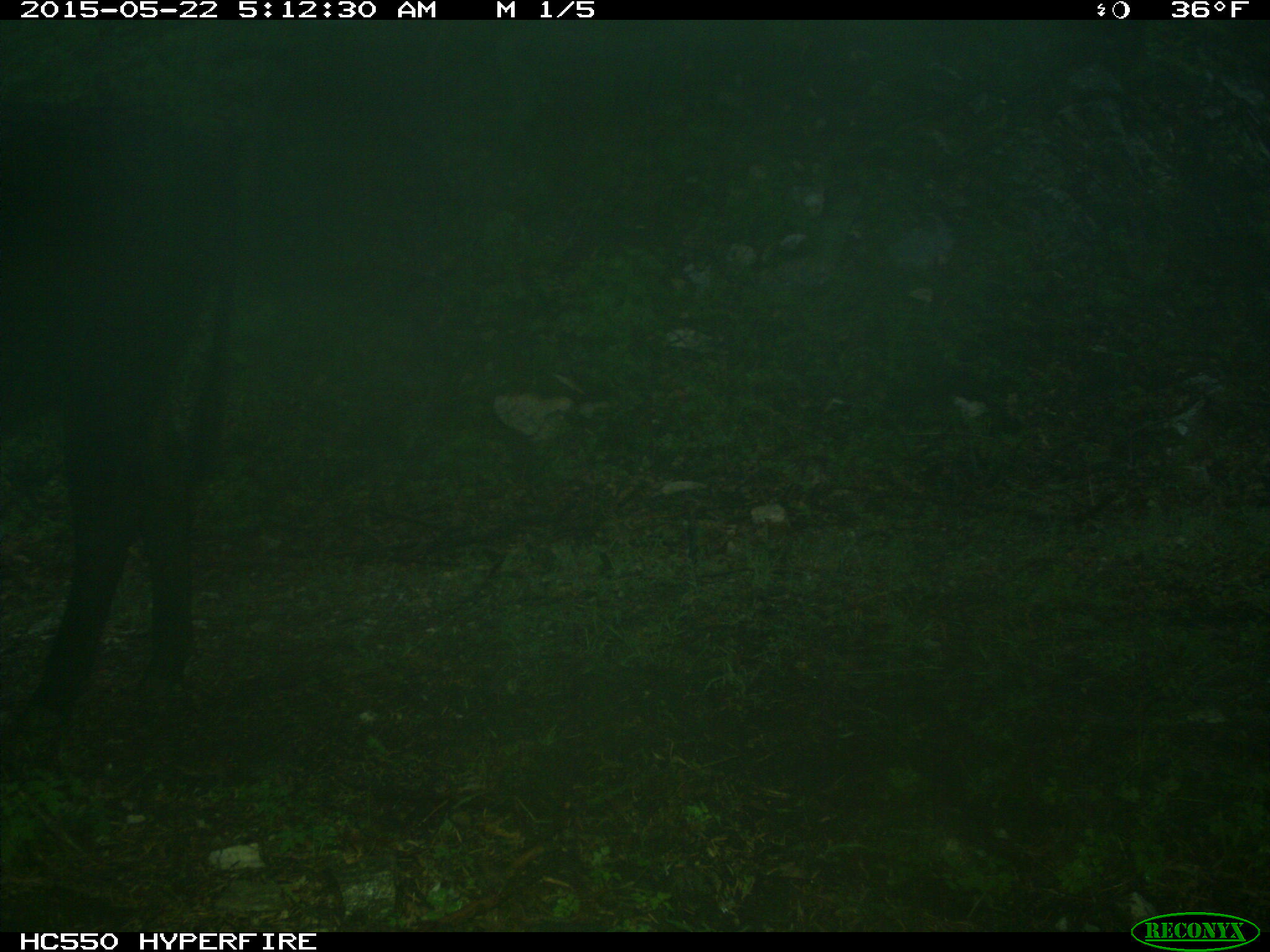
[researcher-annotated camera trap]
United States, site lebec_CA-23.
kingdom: Animalia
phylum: Chordata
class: Mammalia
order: Artiodactyla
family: Bovidae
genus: Bos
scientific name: Bos taurus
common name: domestic cow